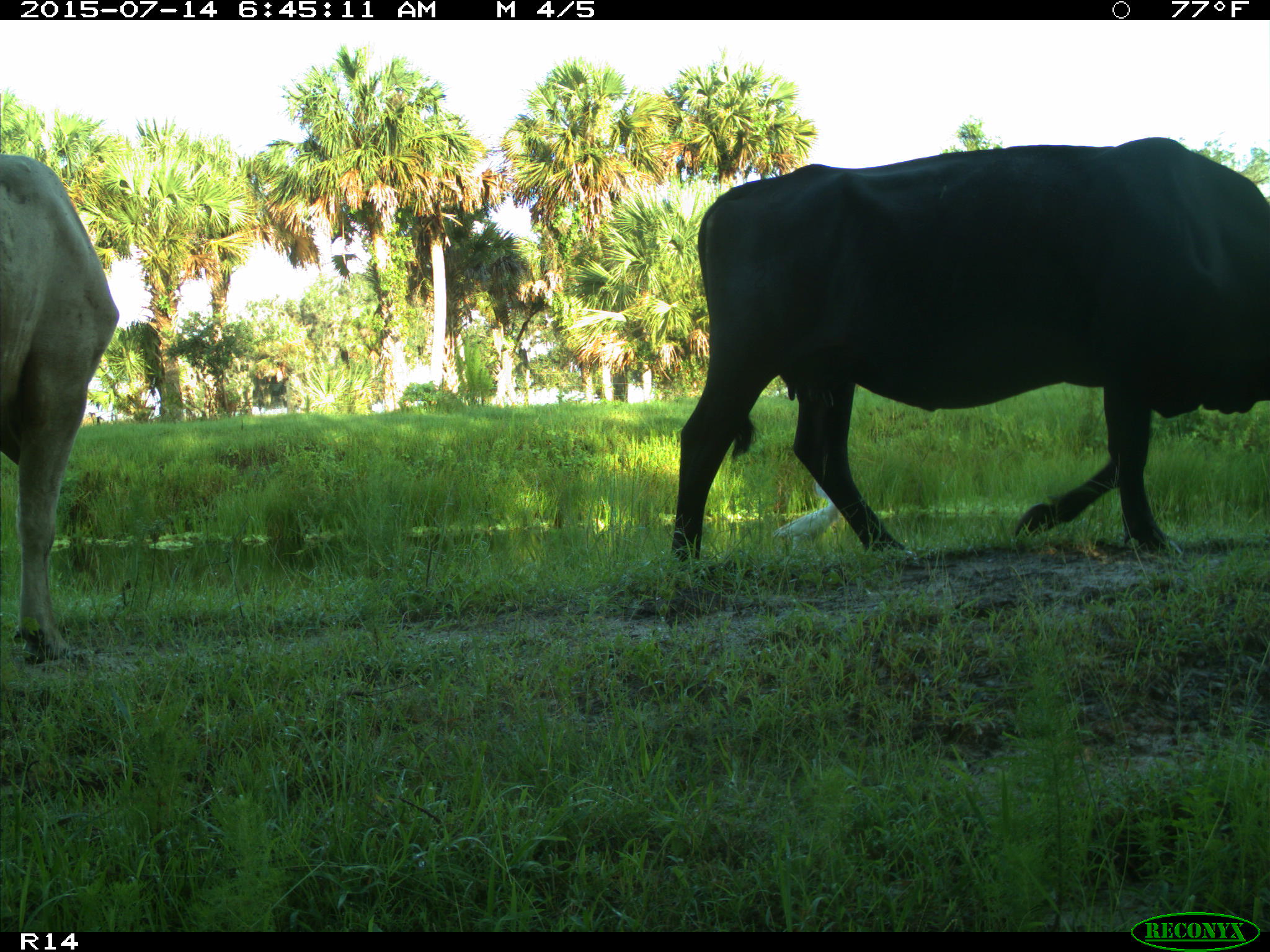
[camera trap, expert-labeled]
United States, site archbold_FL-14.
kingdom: Animalia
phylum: Chordata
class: Mammalia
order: Artiodactyla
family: Bovidae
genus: Bos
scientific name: Bos taurus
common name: domestic cow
Bos taurus (domestic cow).